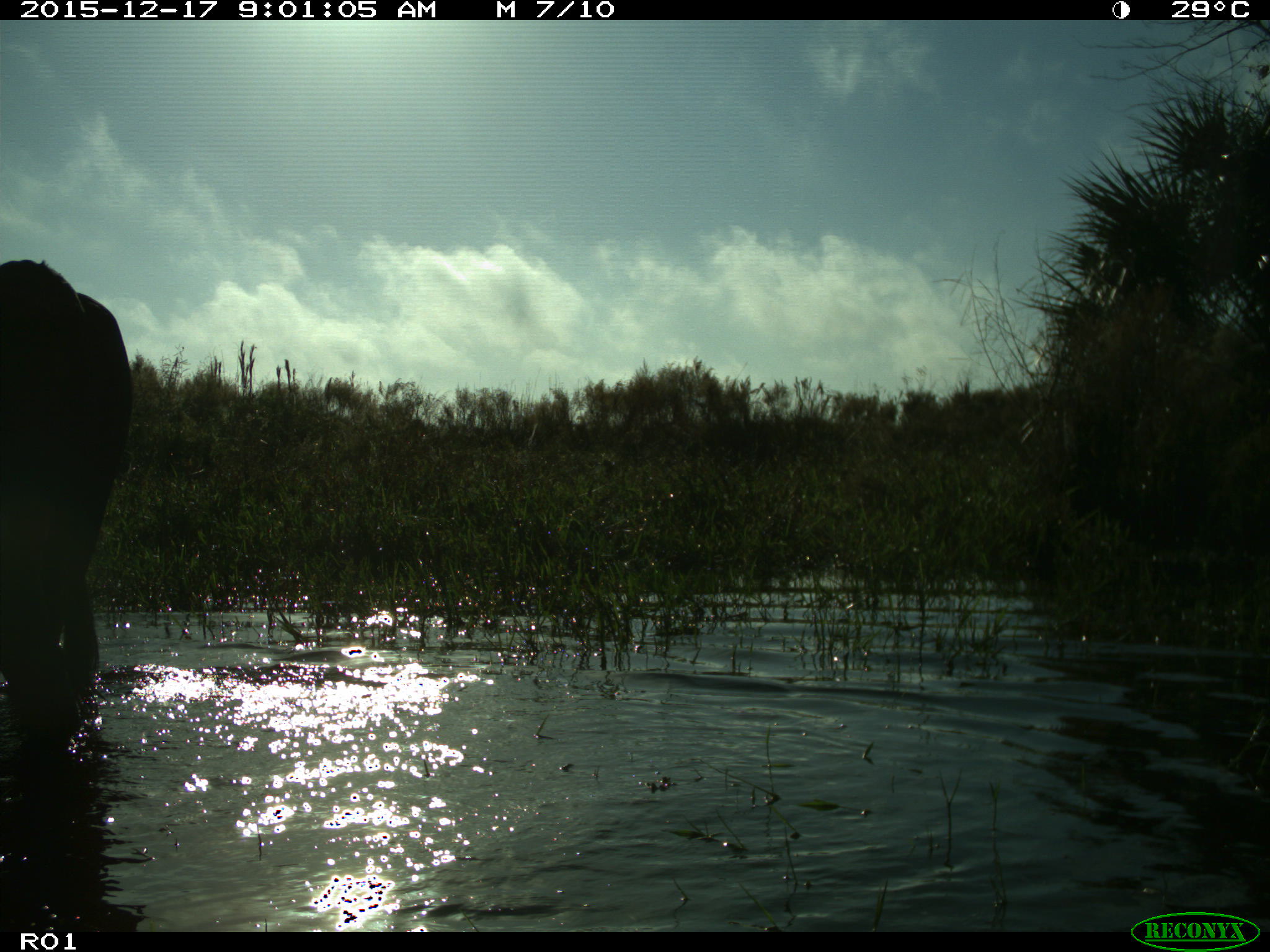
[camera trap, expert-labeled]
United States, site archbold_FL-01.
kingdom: Animalia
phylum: Chordata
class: Mammalia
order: Artiodactyla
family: Bovidae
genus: Bos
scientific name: Bos taurus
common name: domestic cow